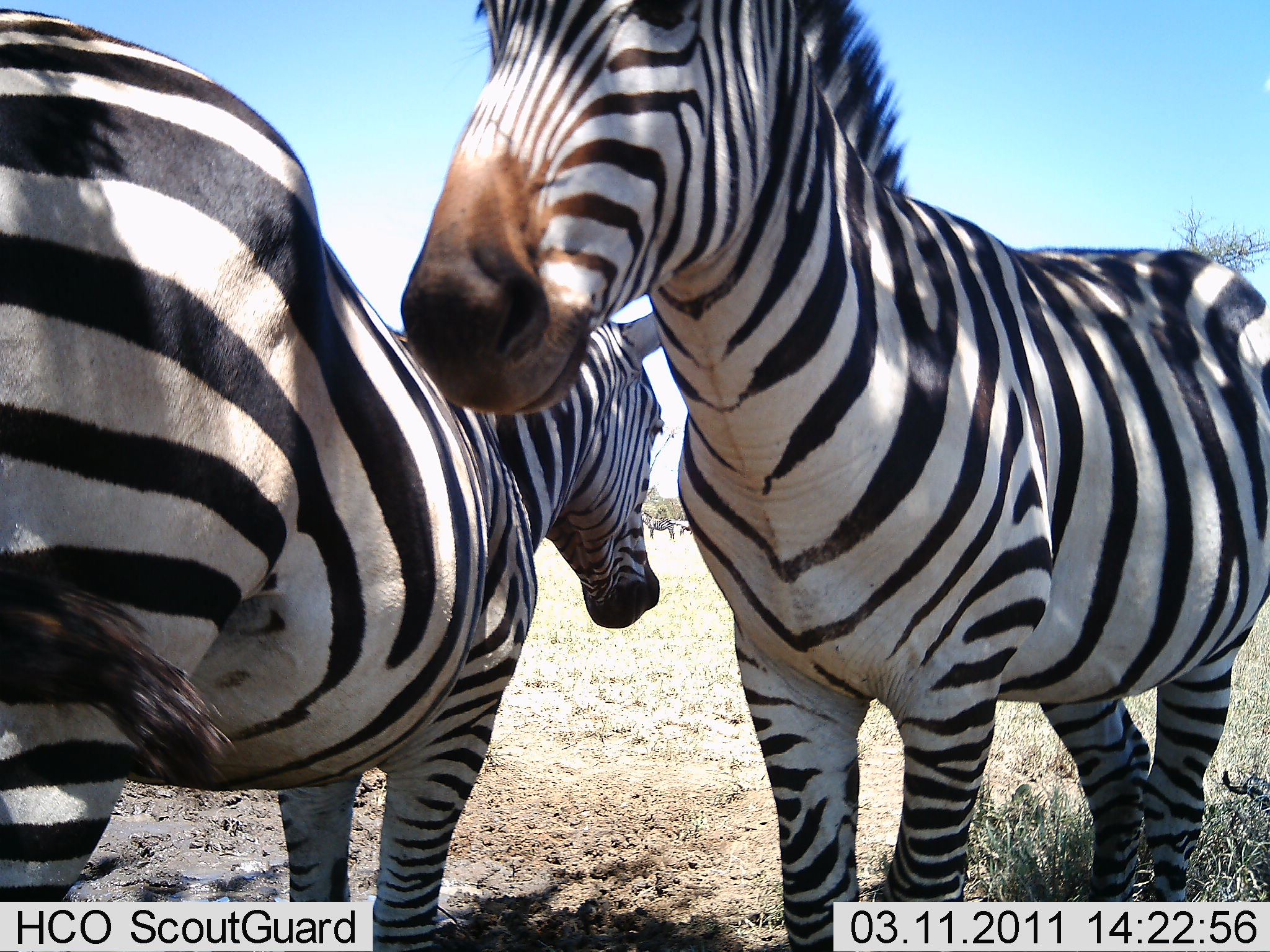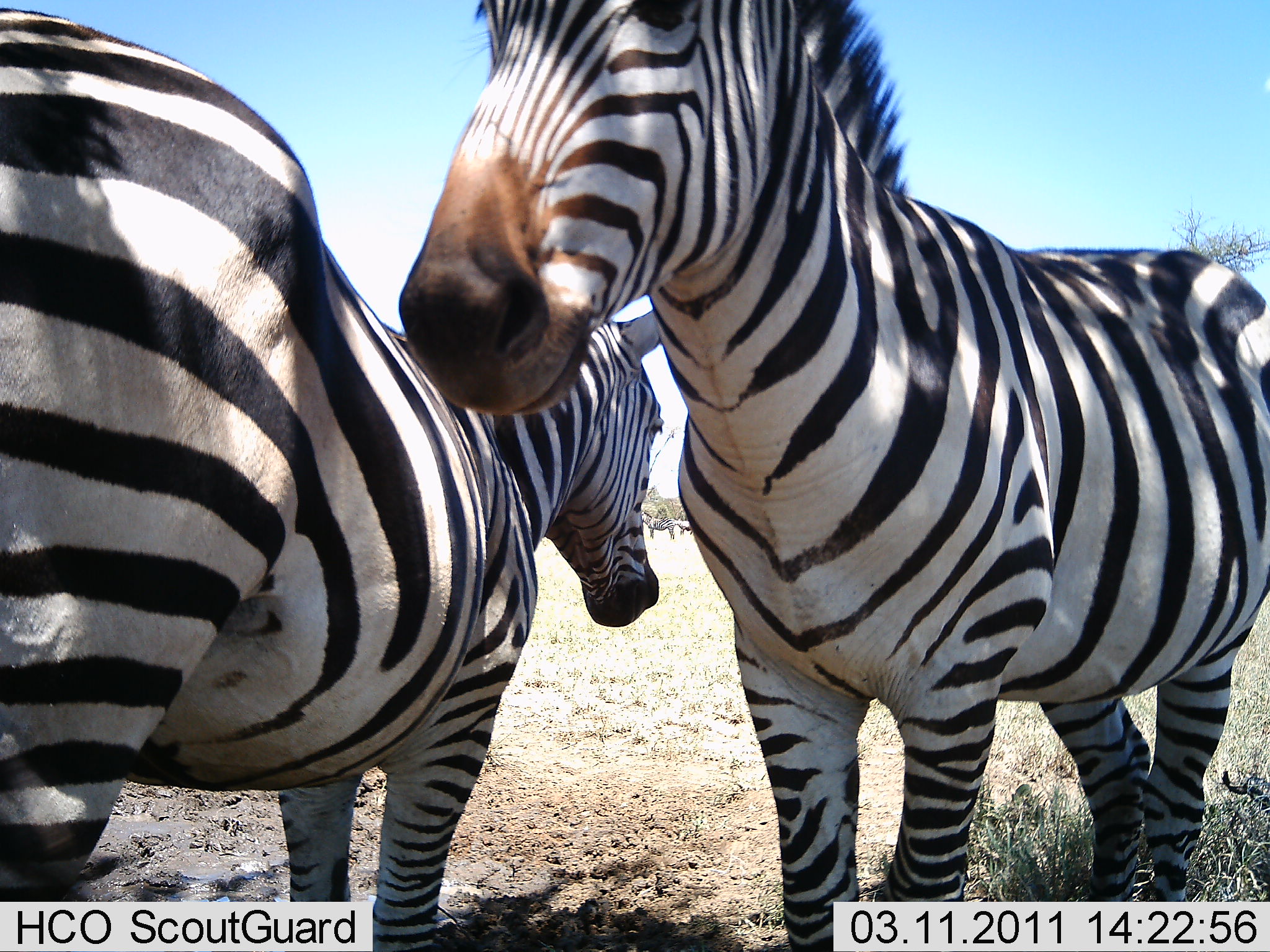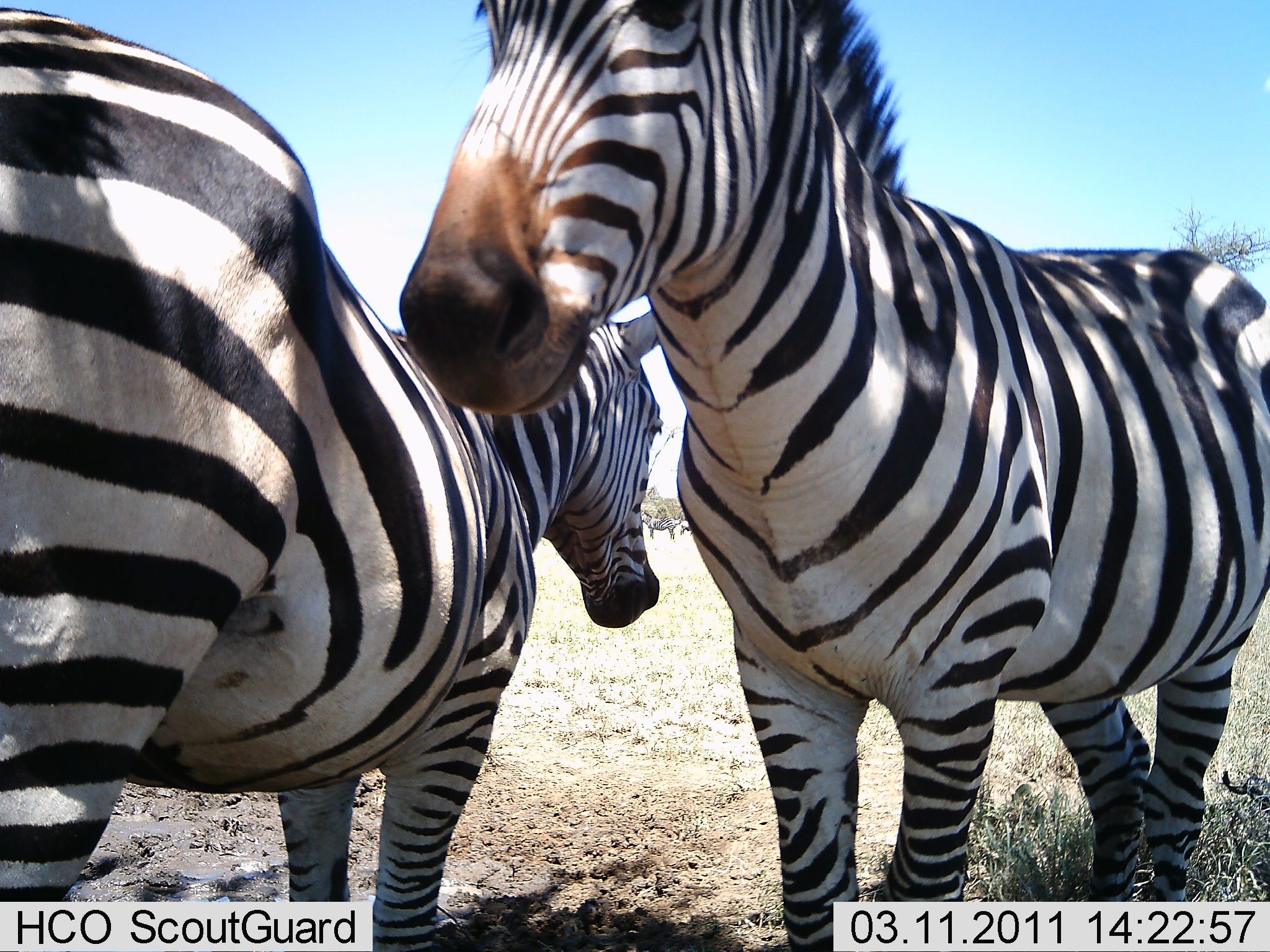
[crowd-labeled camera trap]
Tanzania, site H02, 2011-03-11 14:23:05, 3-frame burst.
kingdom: Animalia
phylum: Chordata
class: Mammalia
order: Perissodactyla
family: Equidae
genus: Equus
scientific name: Equus quagga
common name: plains zebra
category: zebra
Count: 2.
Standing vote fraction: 92%.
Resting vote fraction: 8%.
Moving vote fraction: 0%.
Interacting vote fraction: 0%.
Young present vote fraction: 0%.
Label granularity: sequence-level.